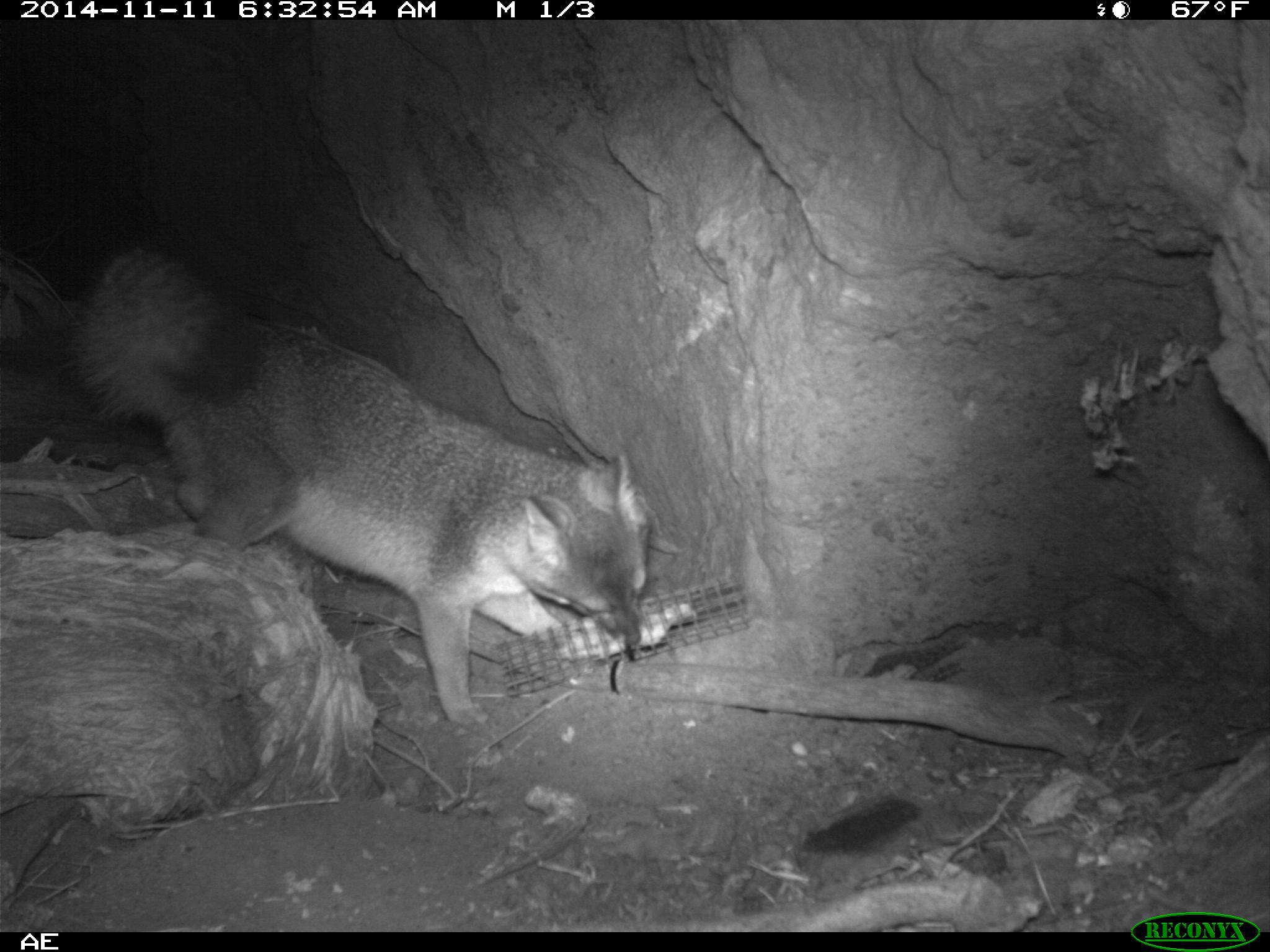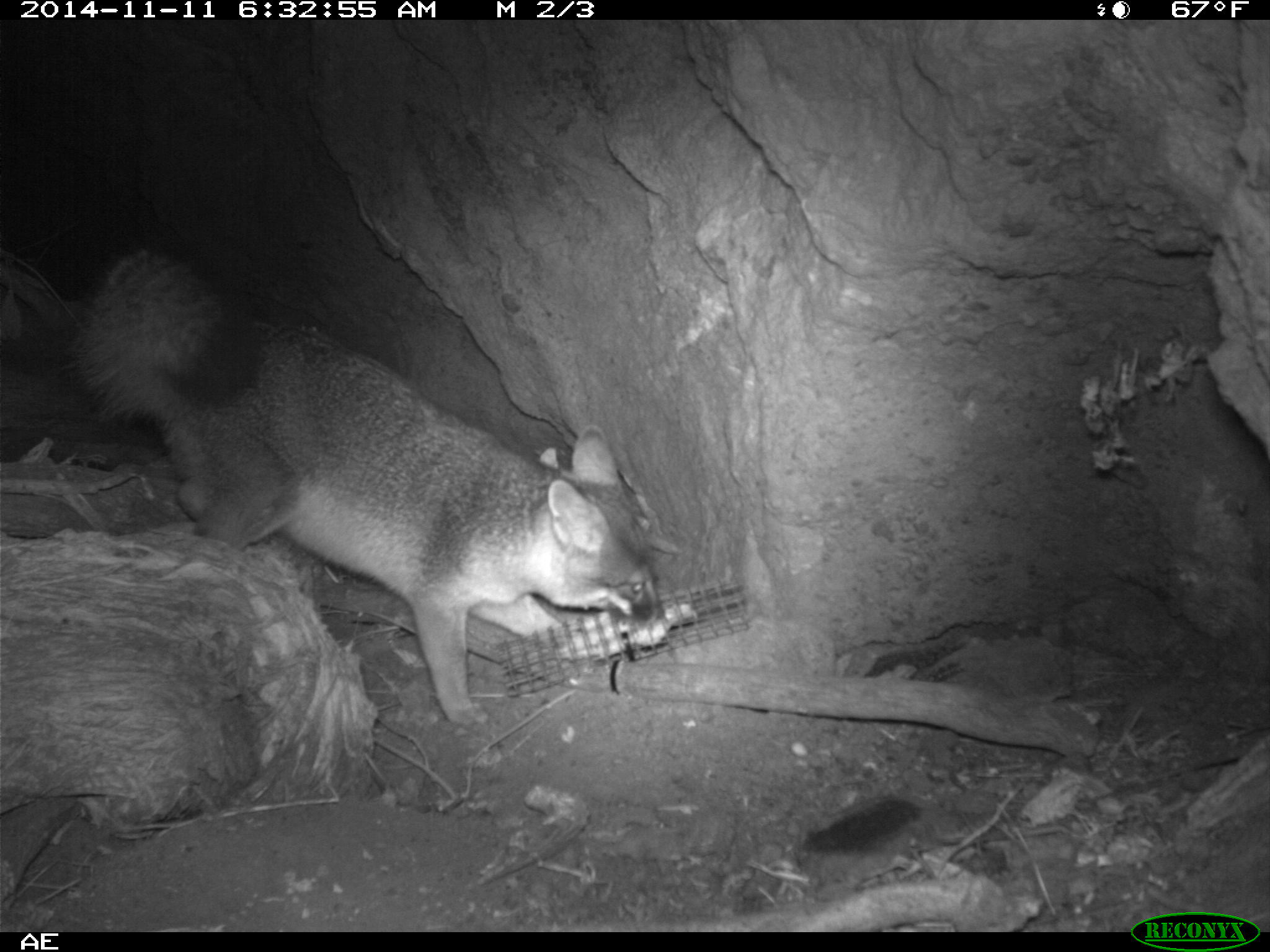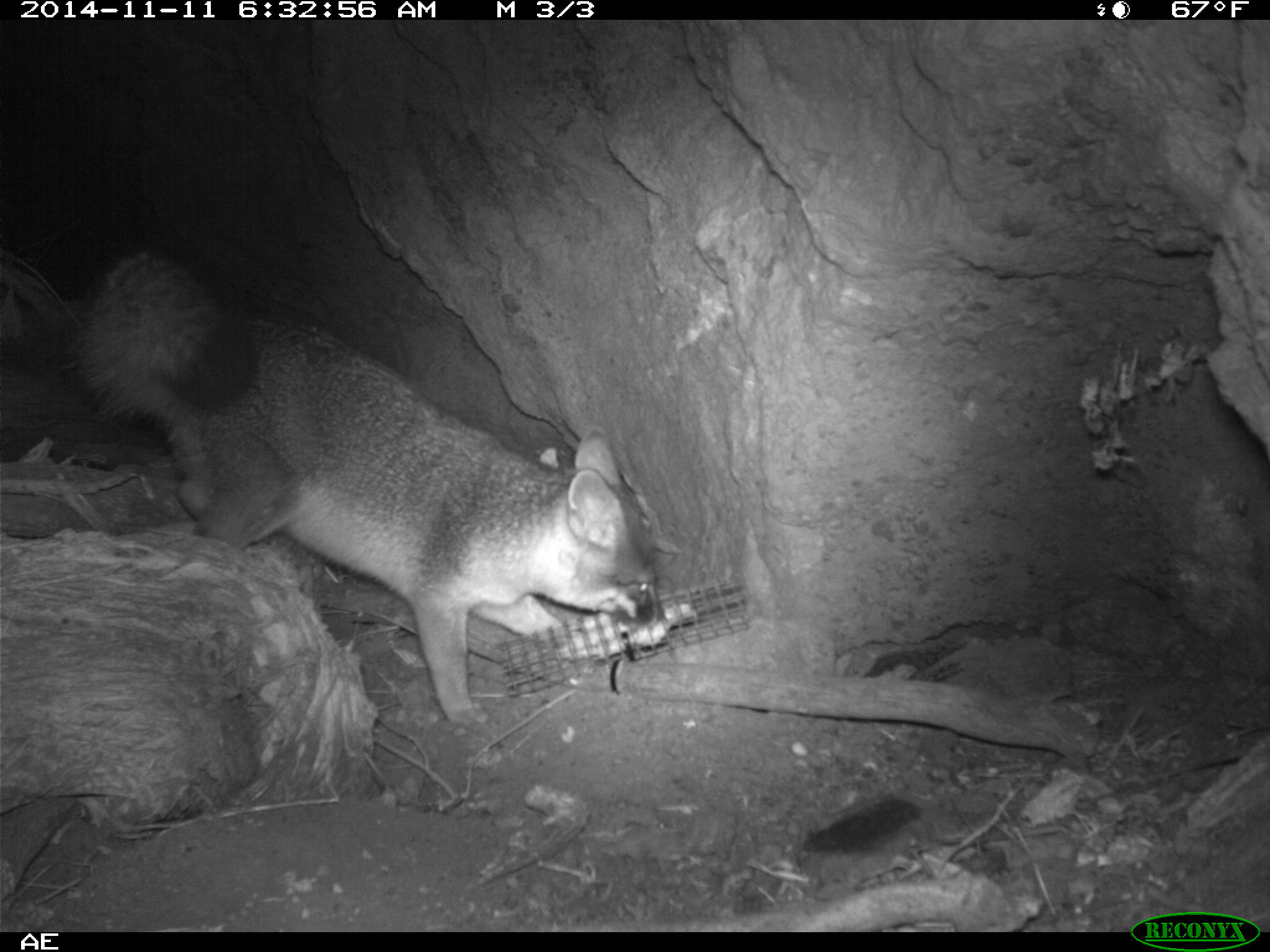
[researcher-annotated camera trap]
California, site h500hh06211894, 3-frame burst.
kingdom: Animalia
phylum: Chordata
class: Mammalia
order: Carnivora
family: Canidae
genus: Urocyon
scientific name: Urocyon littoralis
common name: island fox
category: fox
Fox (island fox) (Urocyon littoralis).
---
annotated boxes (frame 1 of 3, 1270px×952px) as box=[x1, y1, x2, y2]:
fox: box=[77, 244, 657, 729]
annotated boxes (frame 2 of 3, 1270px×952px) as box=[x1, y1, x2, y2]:
fox: box=[72, 236, 671, 728]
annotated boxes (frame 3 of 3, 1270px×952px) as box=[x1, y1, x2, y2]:
fox: box=[66, 249, 664, 729]